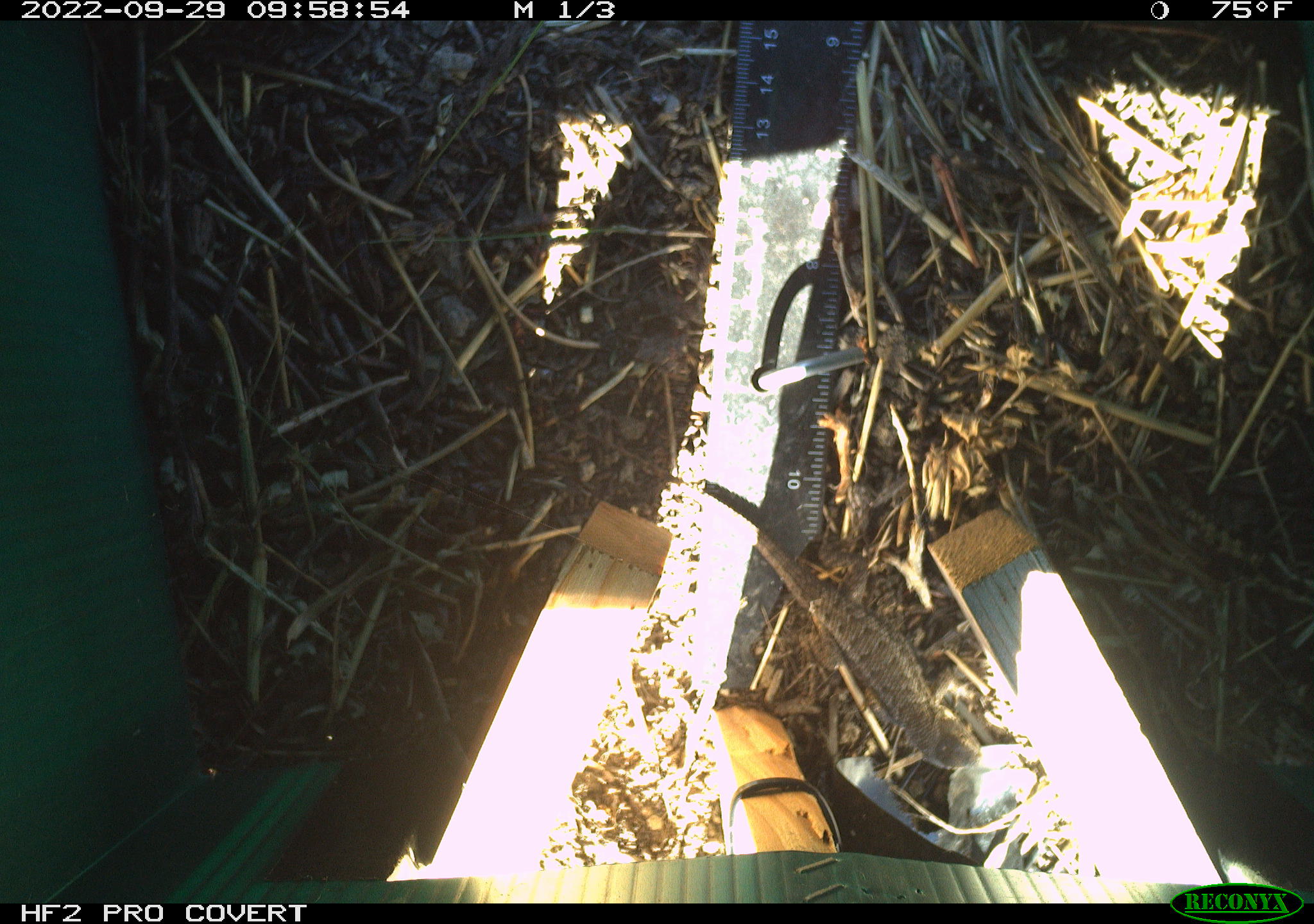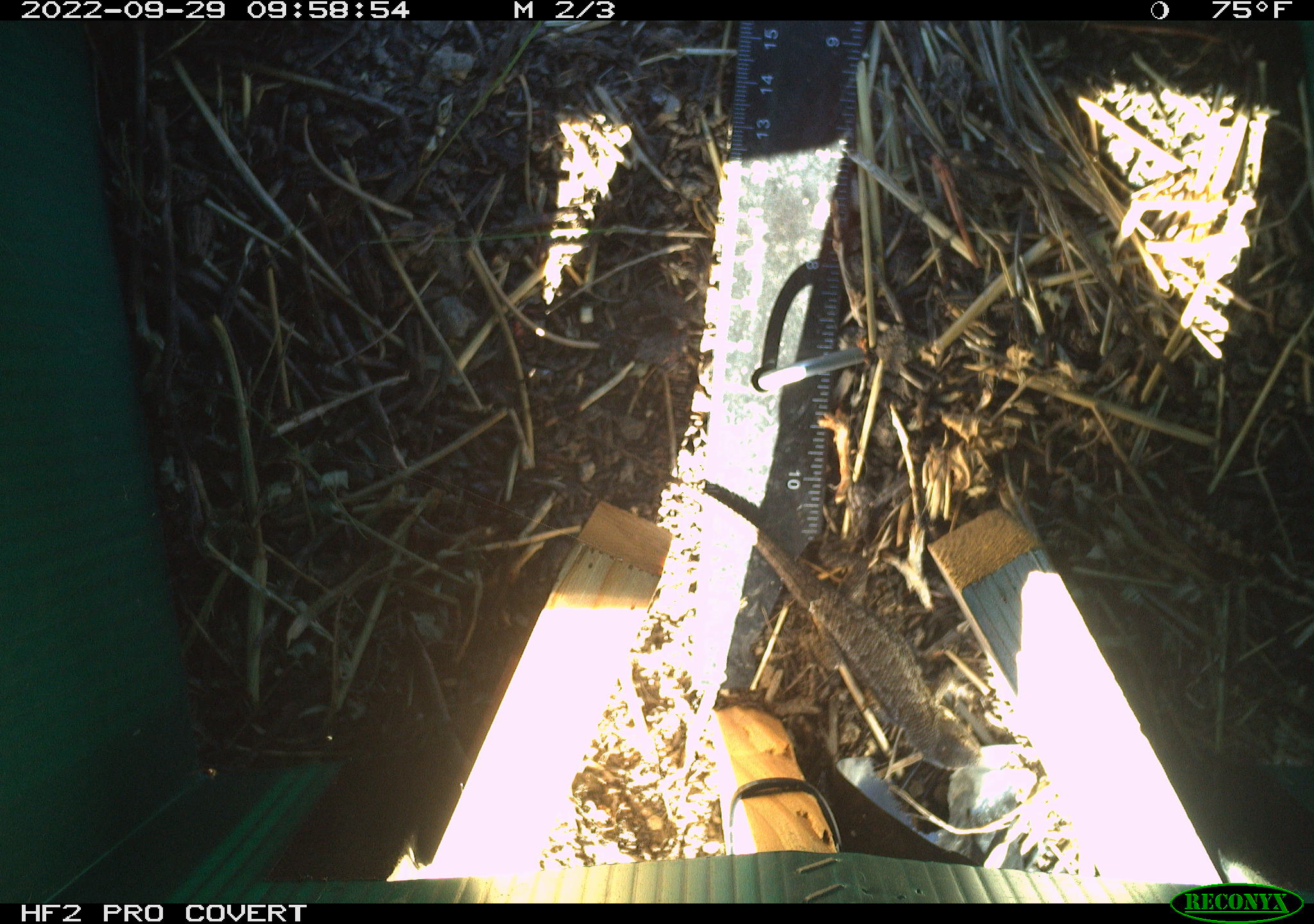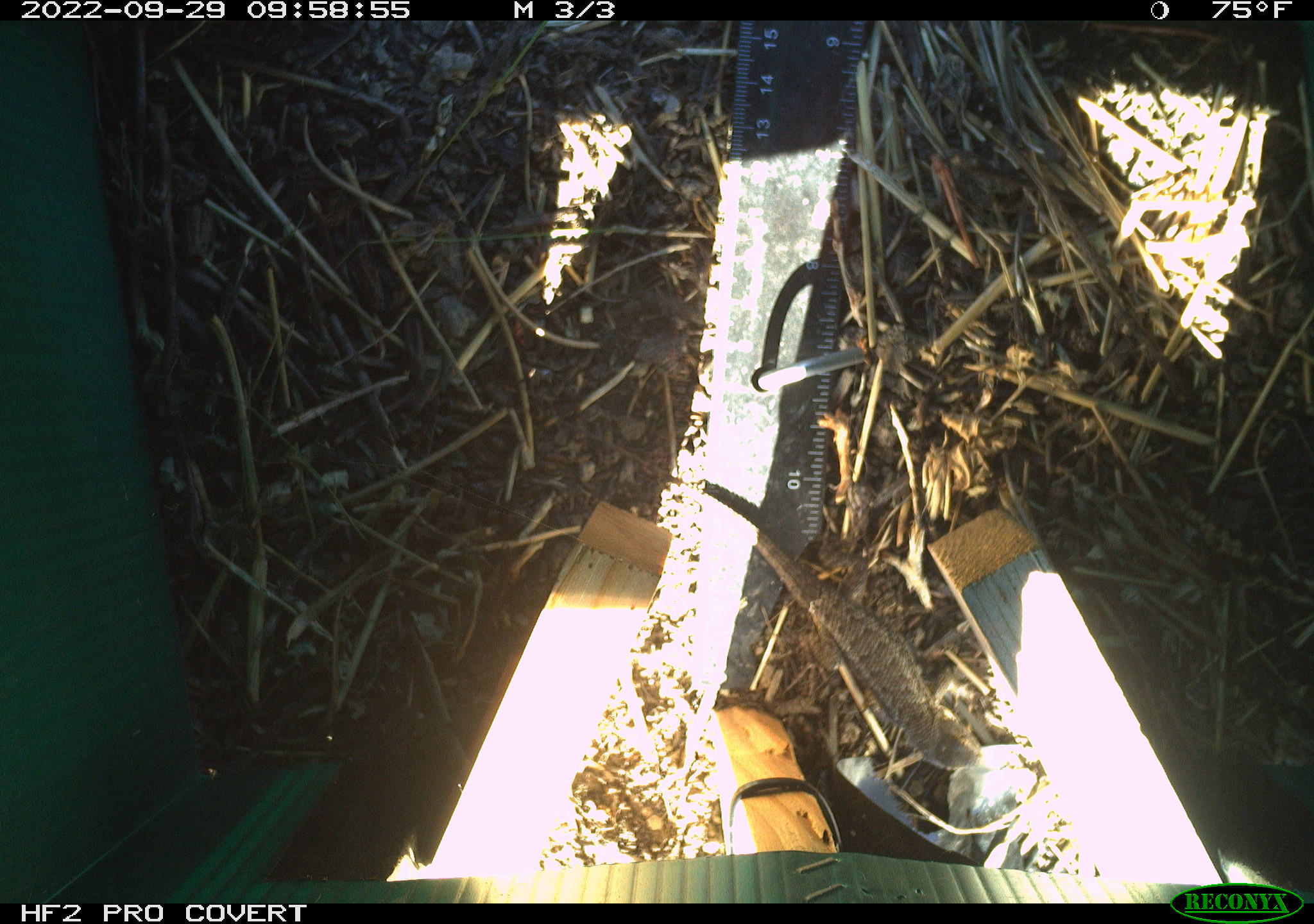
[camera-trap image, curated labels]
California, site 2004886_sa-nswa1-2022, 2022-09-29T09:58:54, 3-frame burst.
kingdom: Animalia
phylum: Chordata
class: Reptilia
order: Squamata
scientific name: Squamata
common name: lizards and snakes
Lizards and snakes (Squamata).